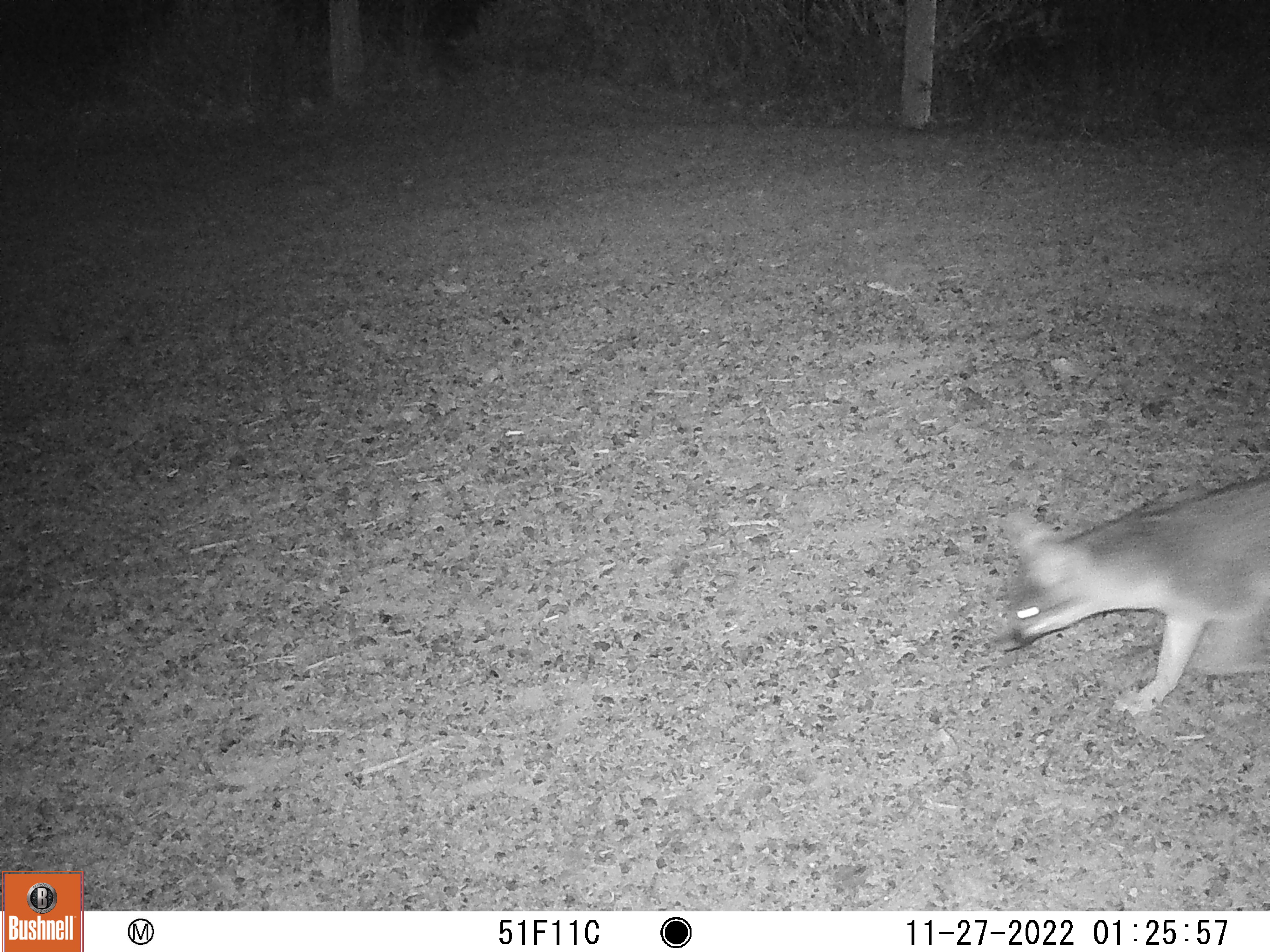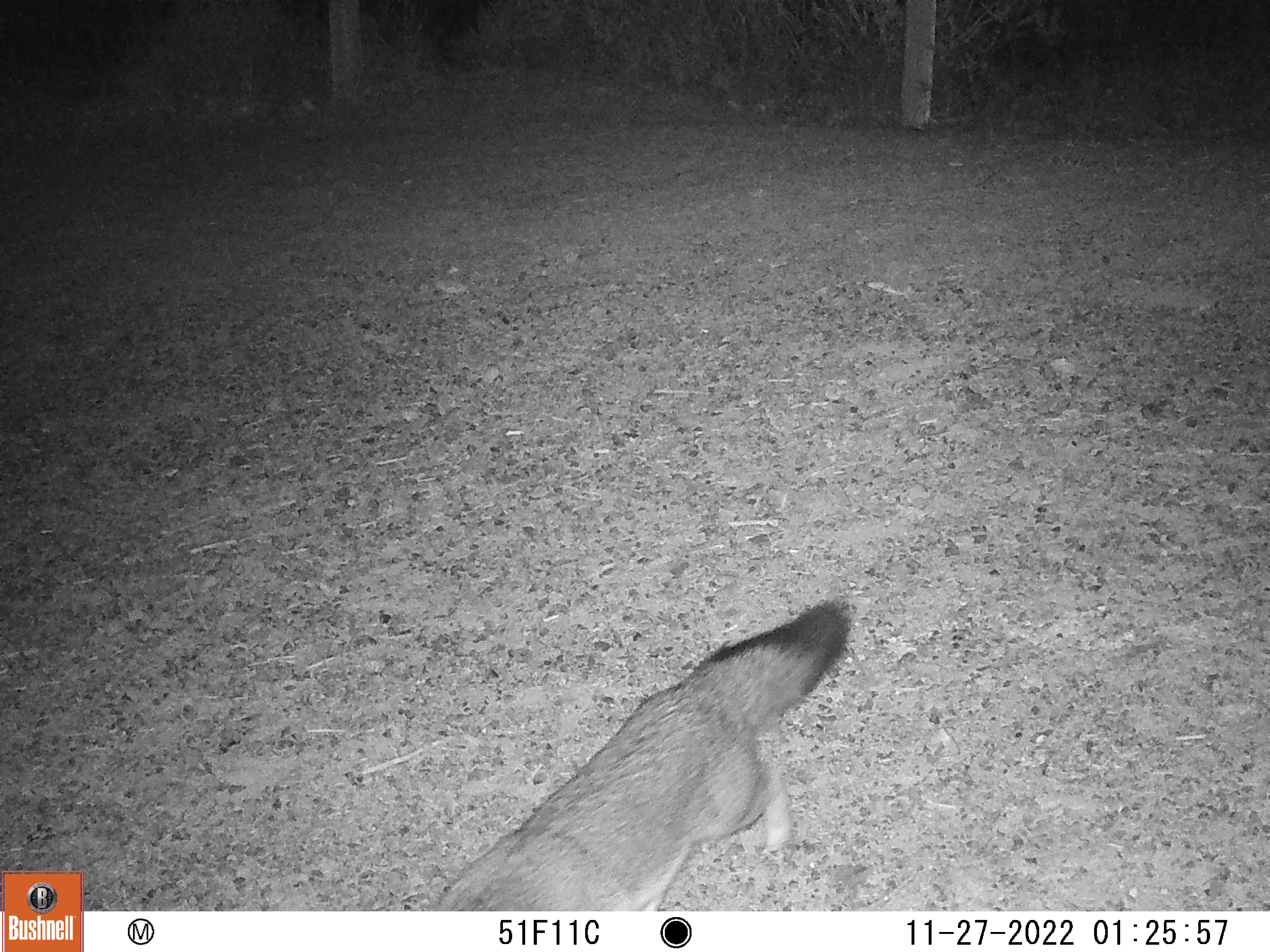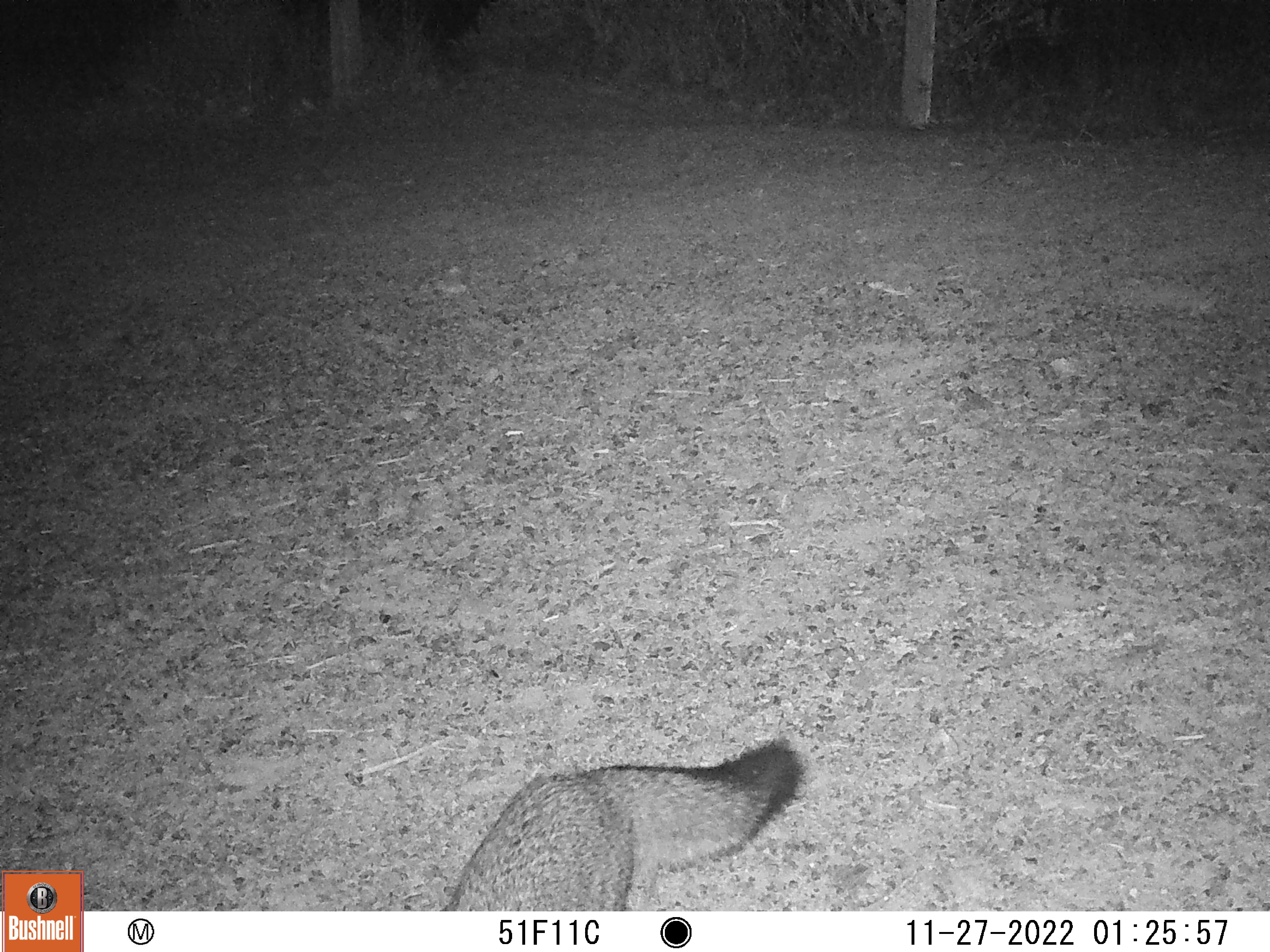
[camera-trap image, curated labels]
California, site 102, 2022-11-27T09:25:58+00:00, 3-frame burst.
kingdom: Animalia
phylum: Chordata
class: Mammalia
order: Carnivora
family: Canidae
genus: Urocyon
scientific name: Urocyon cinereoargenteus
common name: gray fox